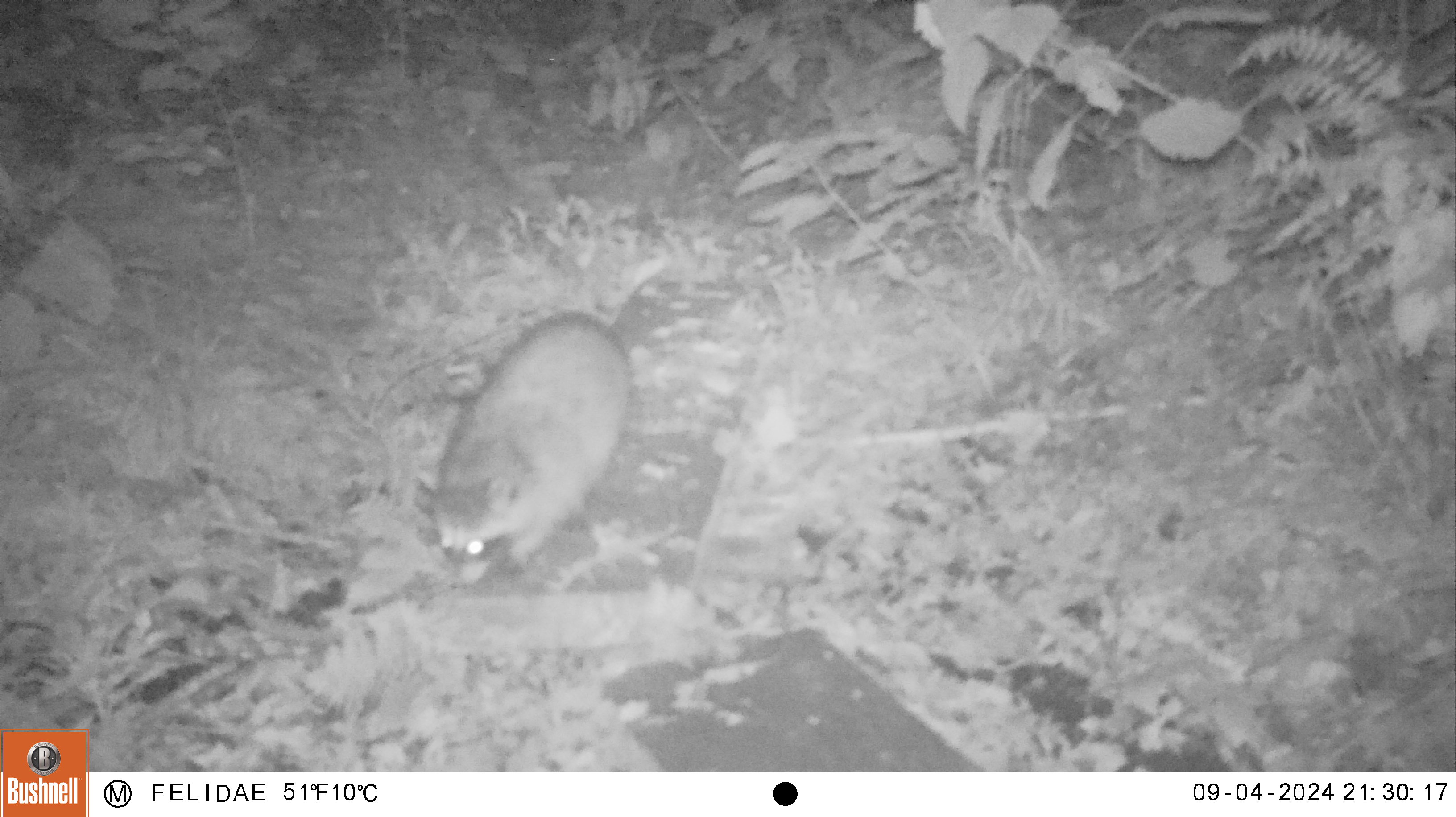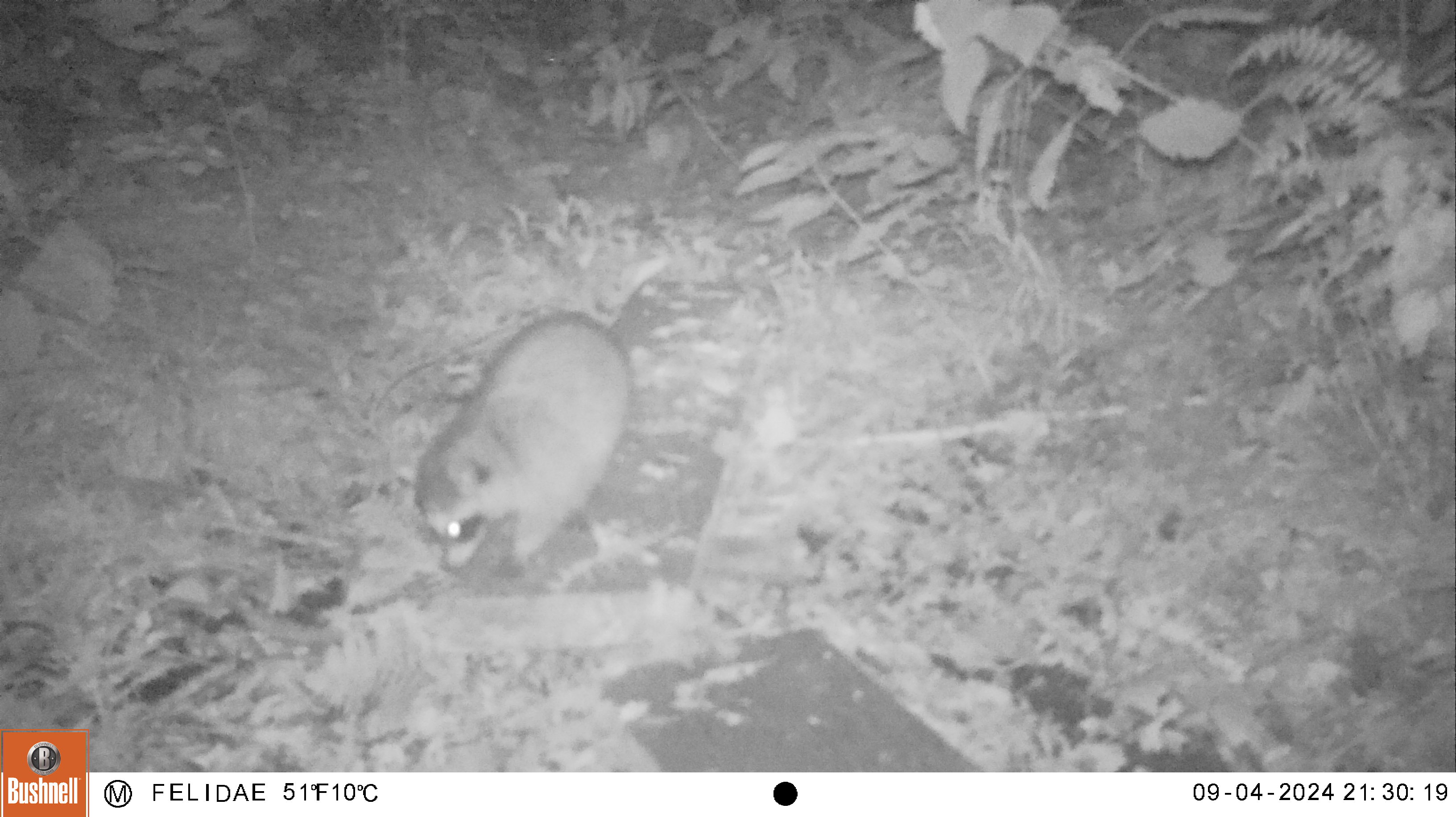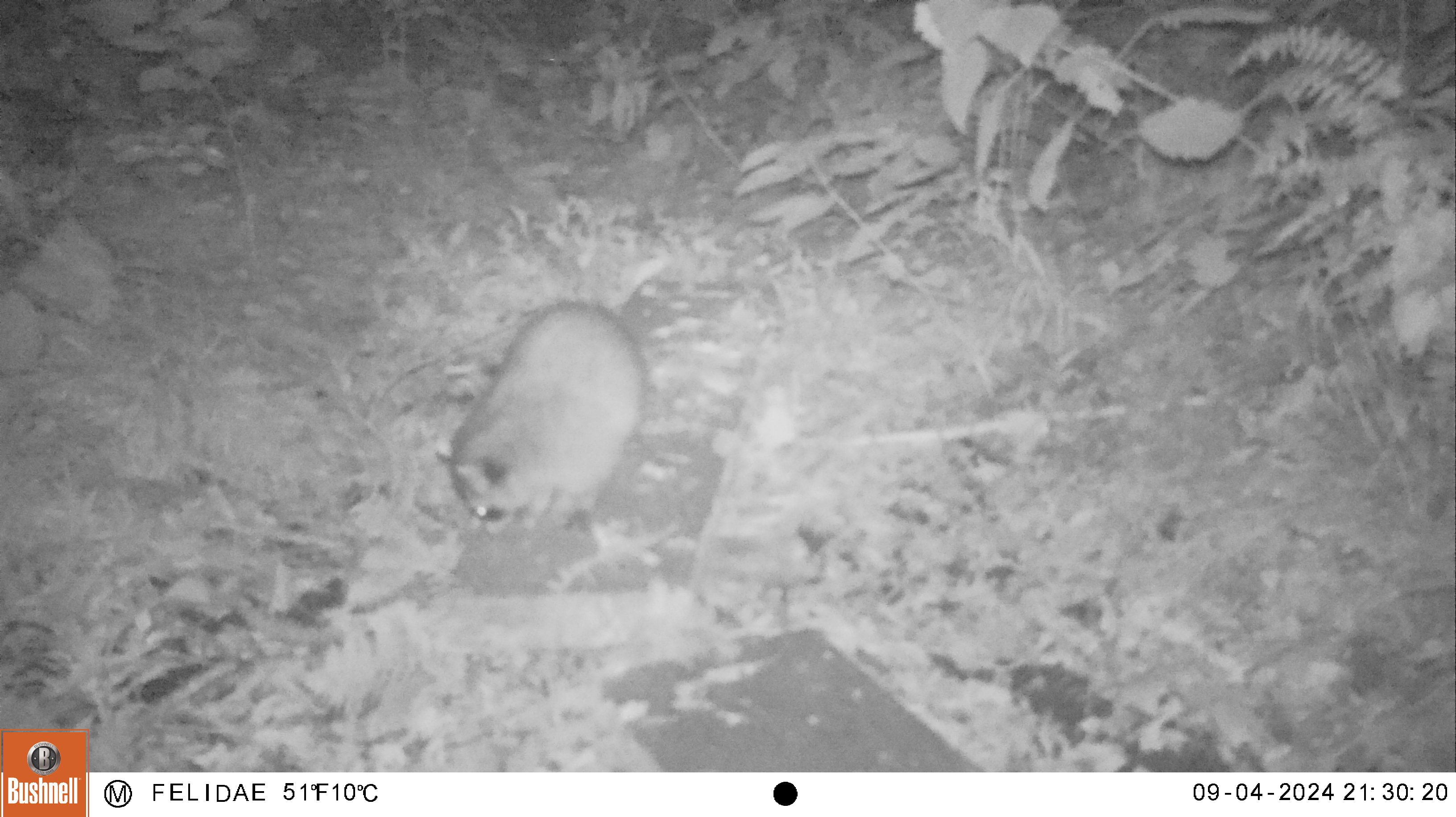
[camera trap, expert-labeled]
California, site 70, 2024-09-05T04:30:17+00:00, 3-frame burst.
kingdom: Animalia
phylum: Chordata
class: Mammalia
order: Carnivora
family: Procyonidae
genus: Procyon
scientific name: Procyon lotor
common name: raccoon